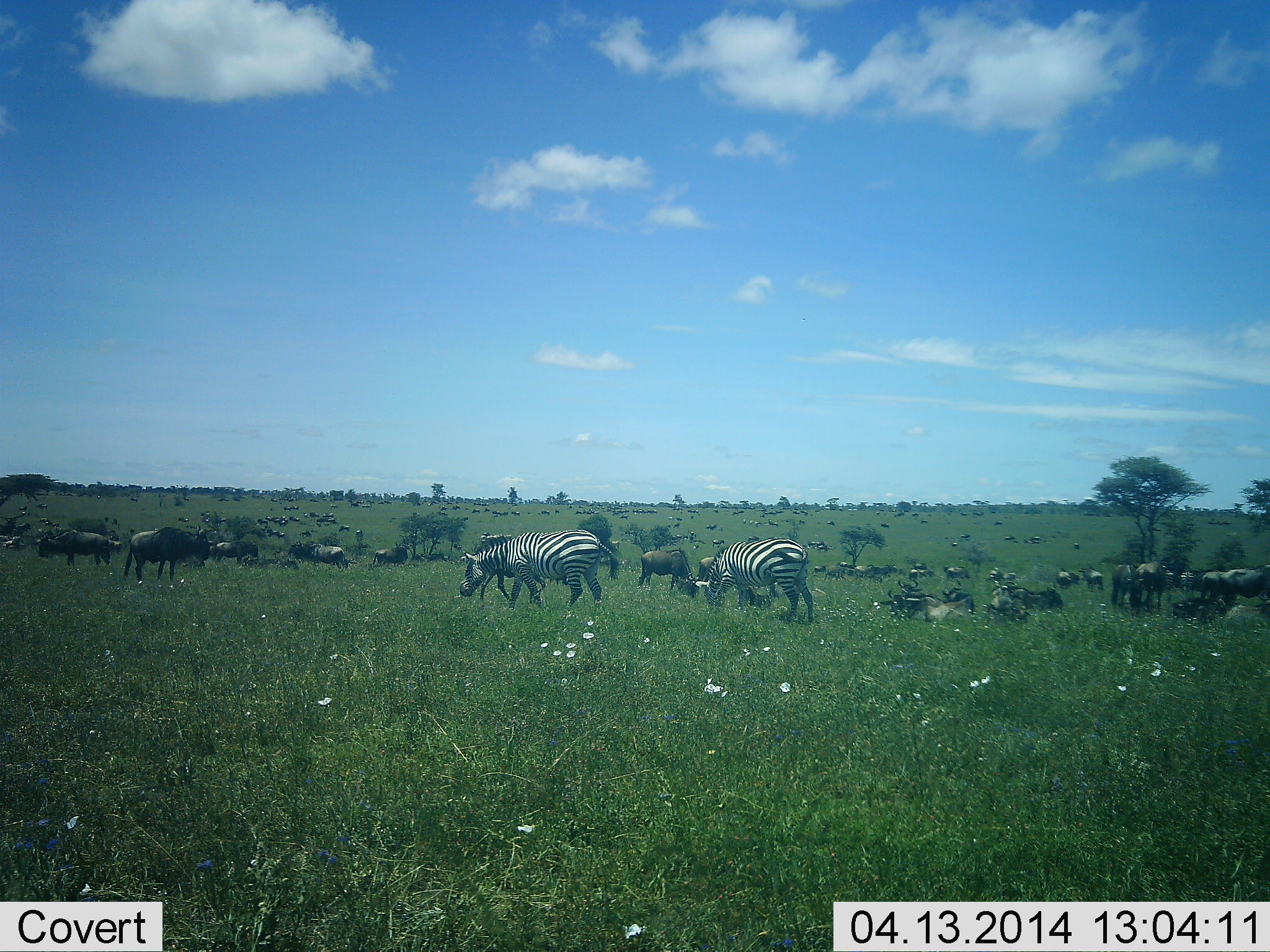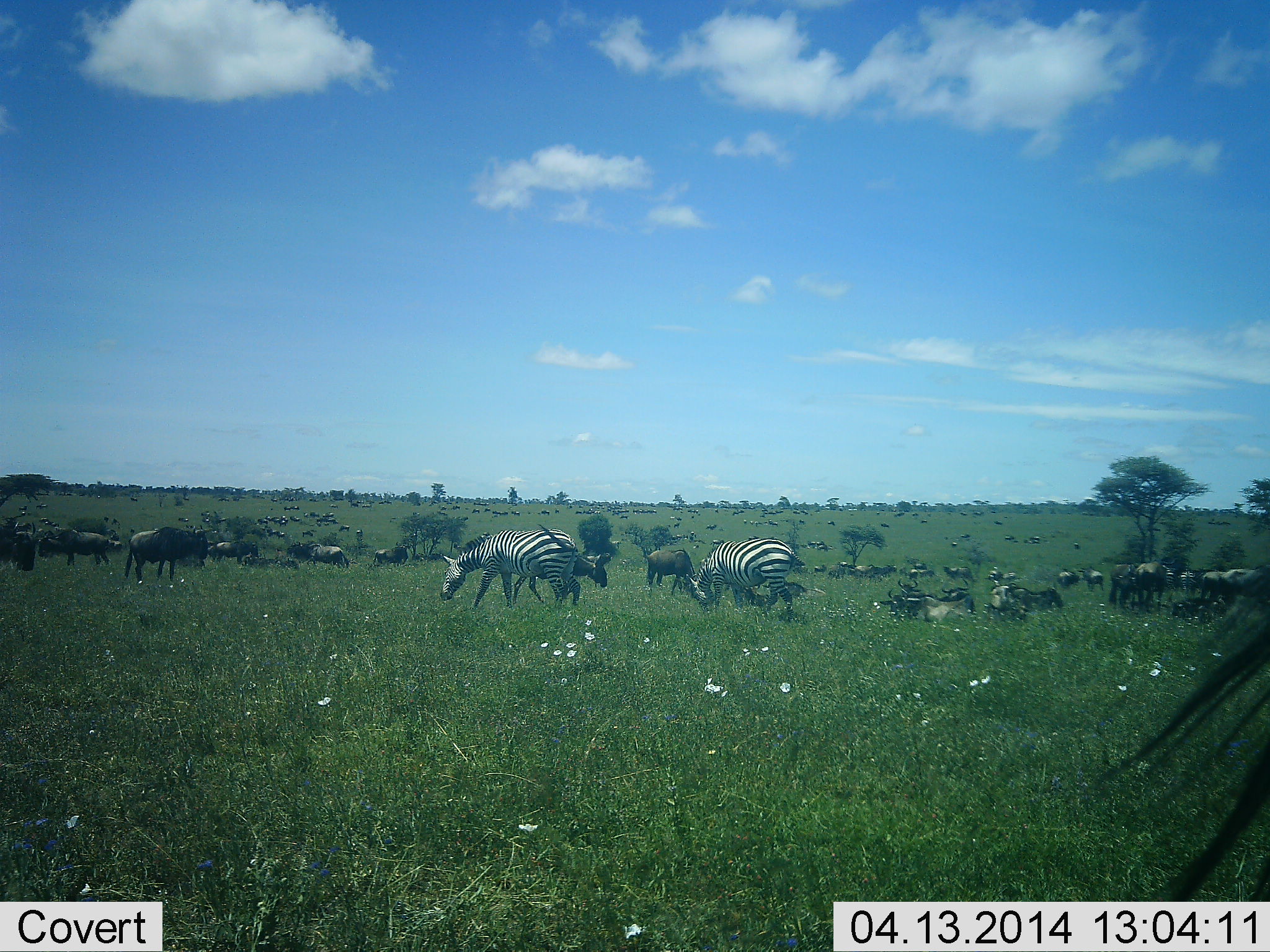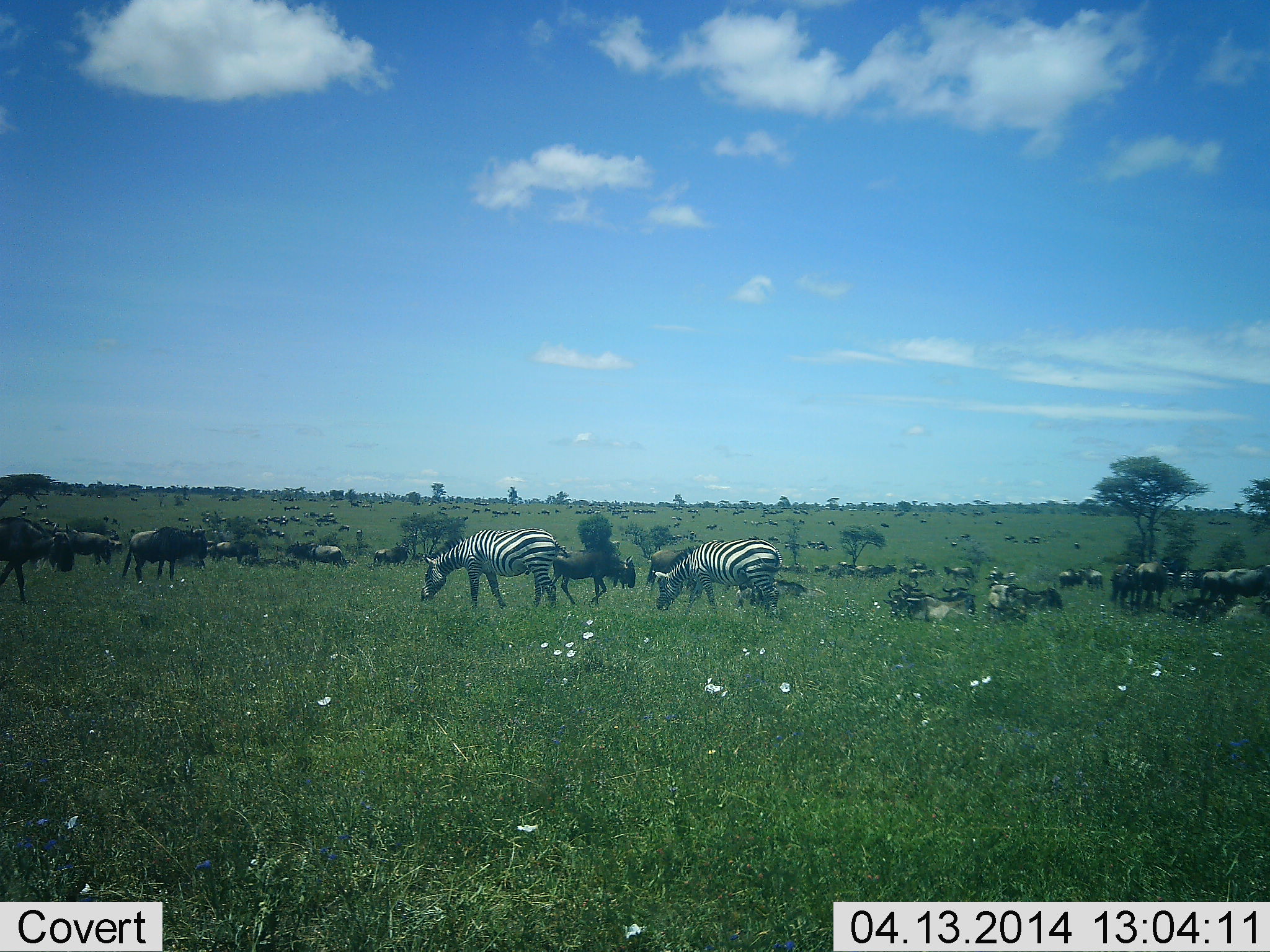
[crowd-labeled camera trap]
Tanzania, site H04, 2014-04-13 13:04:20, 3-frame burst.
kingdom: Animalia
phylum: Chordata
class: Mammalia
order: Artiodactyla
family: Bovidae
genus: Connochaetes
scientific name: Connochaetes taurinus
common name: blue wildebeest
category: wildebeest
Wildebeest (blue wildebeest) (Connochaetes taurinus), count 11-50. Behavior (volunteer vote fractions): standing 60%, resting 40%, moving 20%, interacting 0%. Young present (vote fraction): 0%. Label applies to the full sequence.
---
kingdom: Animalia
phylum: Chordata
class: Mammalia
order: Perissodactyla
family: Equidae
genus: Equus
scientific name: Equus quagga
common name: plains zebra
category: zebra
Zebra (plains zebra) (Equus quagga), count 2. Behavior (volunteer vote fractions): standing 0%, resting 0%, moving 60%, interacting 0%. Young present (vote fraction): 0%. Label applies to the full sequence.